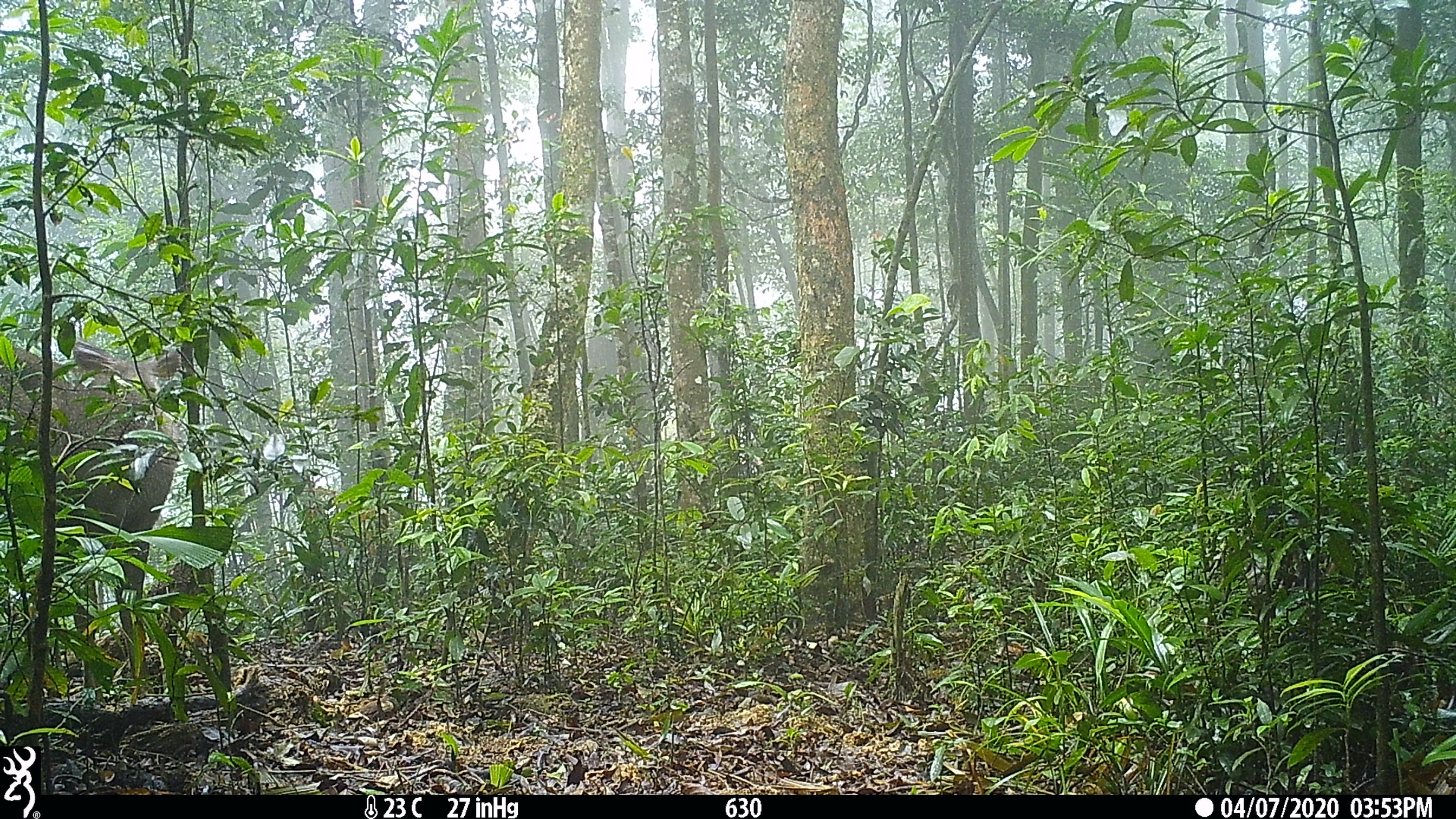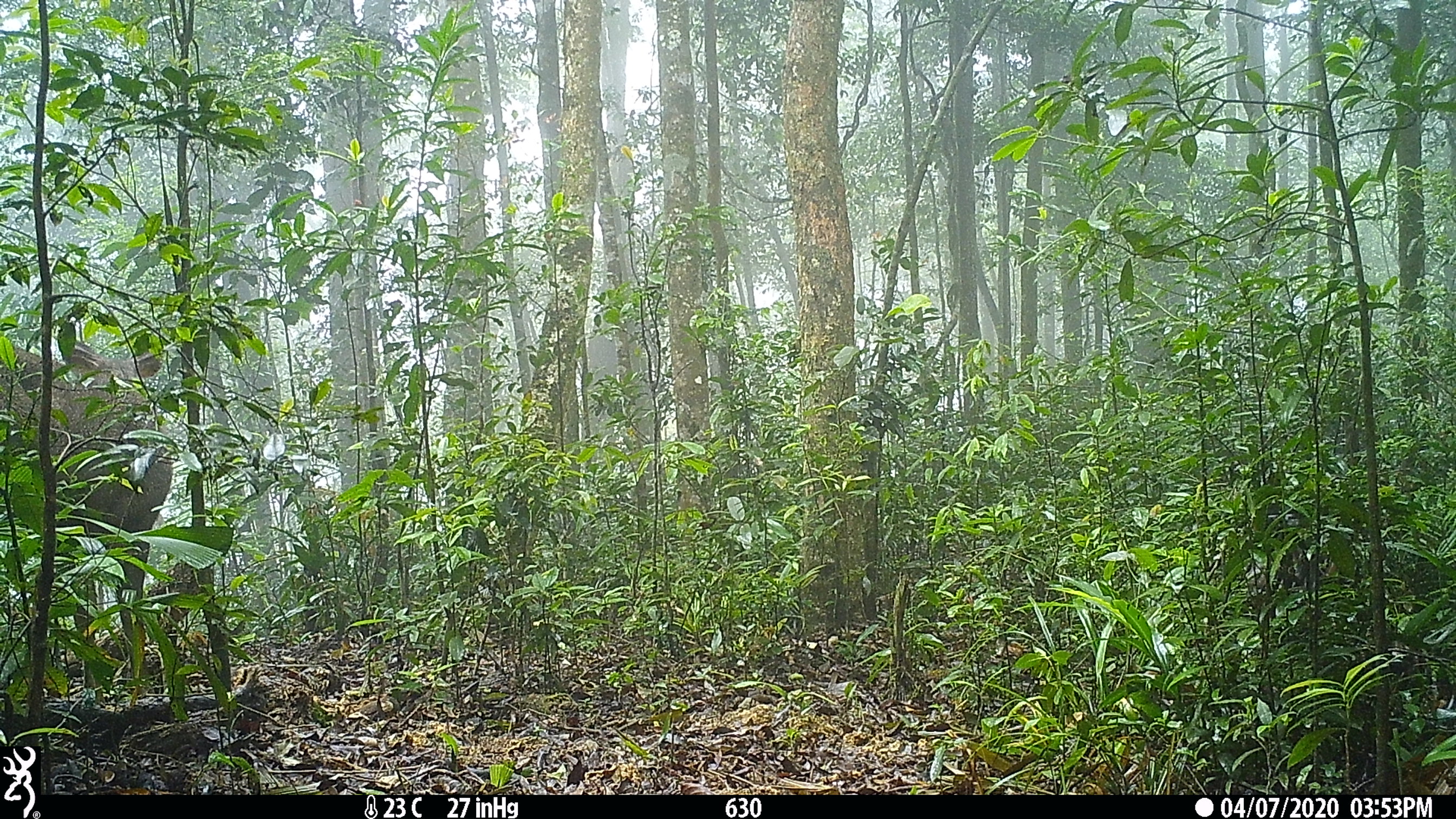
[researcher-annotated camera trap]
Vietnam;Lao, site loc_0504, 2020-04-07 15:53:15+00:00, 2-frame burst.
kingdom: Animalia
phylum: Chordata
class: Mammalia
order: Artiodactyla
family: Cervidae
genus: Rusa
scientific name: Rusa unicolor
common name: sambar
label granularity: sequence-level